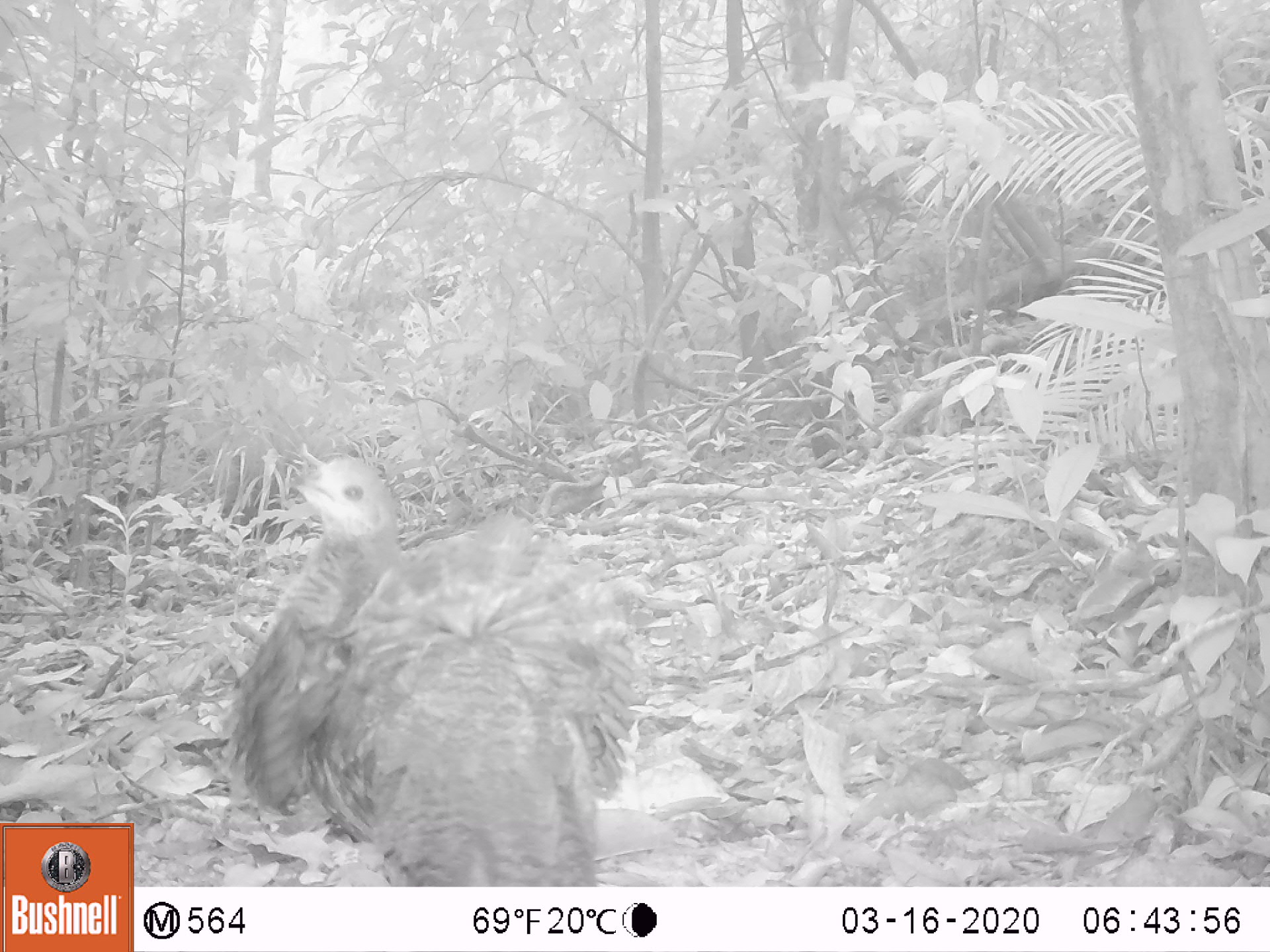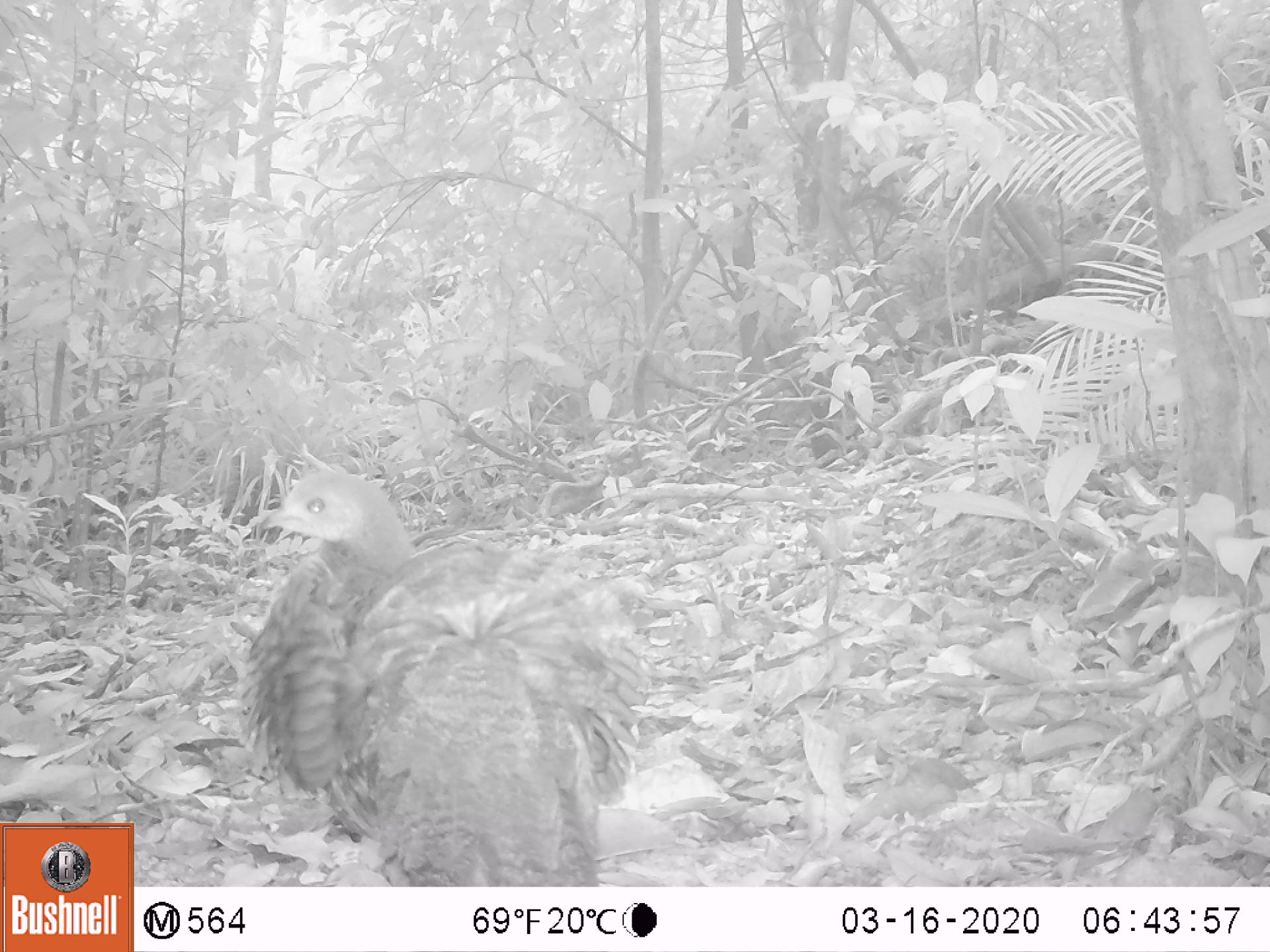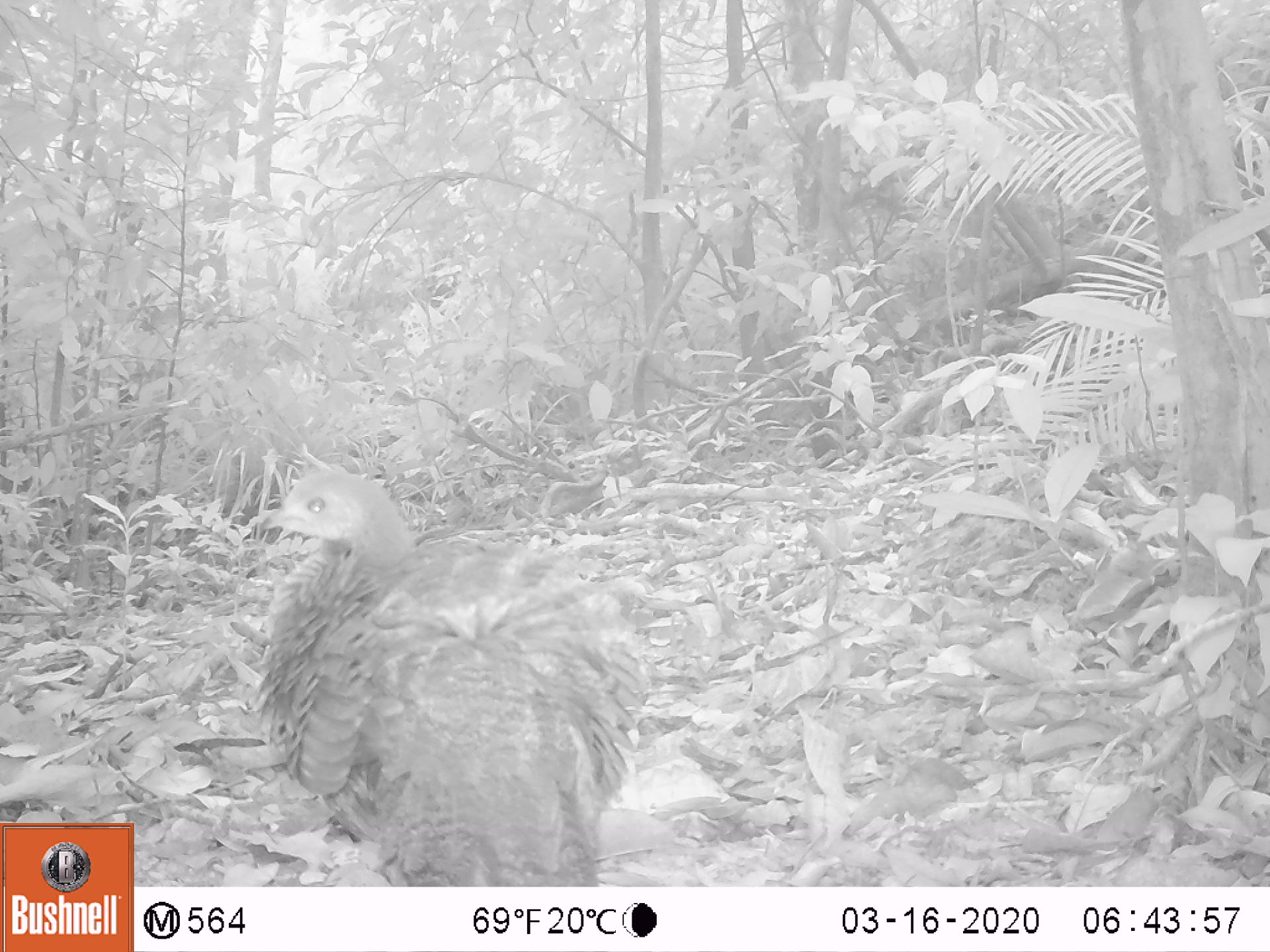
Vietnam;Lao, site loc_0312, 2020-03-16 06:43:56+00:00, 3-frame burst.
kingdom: Animalia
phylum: Chordata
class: Aves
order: Galliformes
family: Phasianidae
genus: Polyplectron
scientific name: Polyplectron bicalcaratum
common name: gray peacock-pheasant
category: grey peacock pheasant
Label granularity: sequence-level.